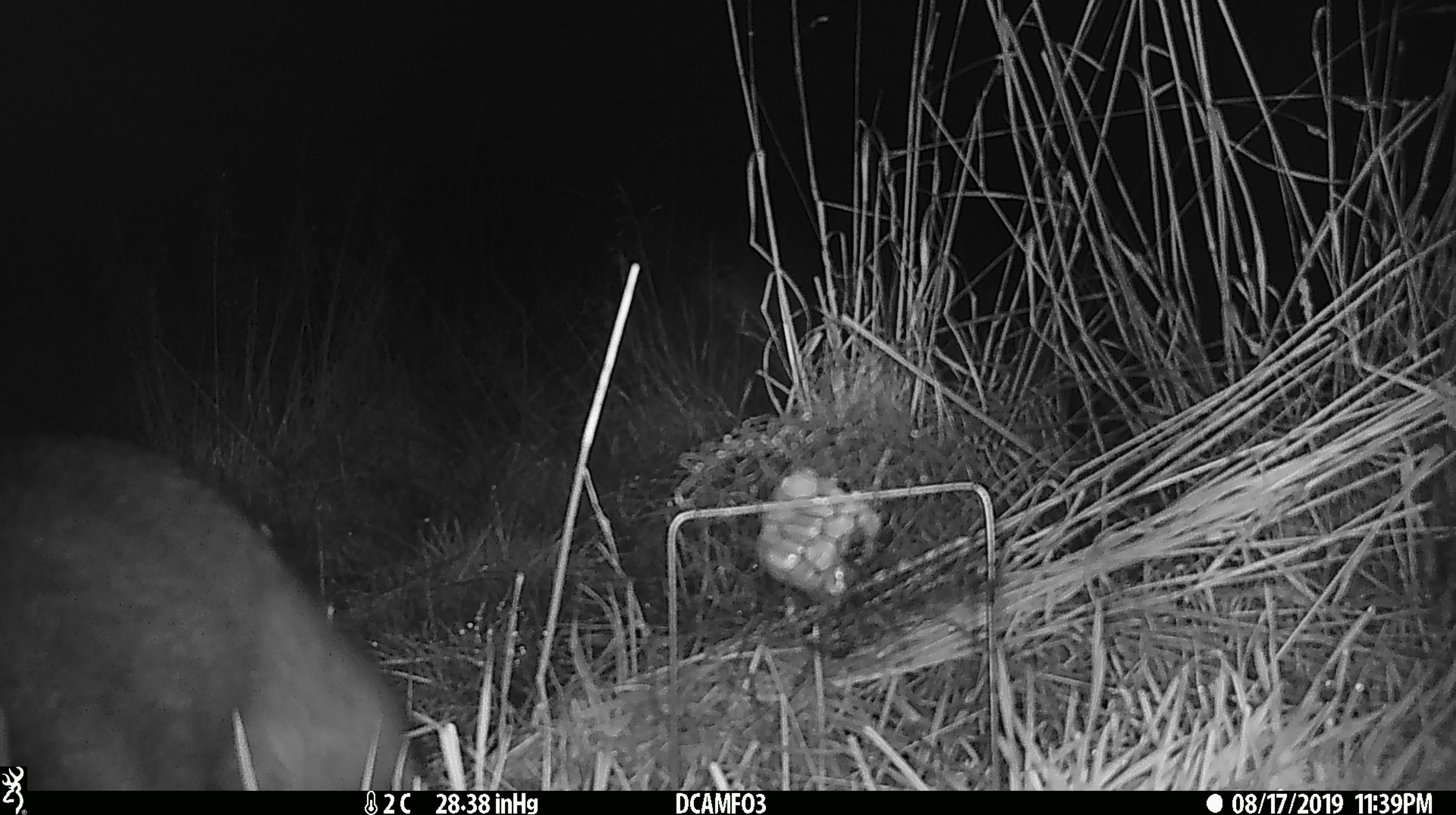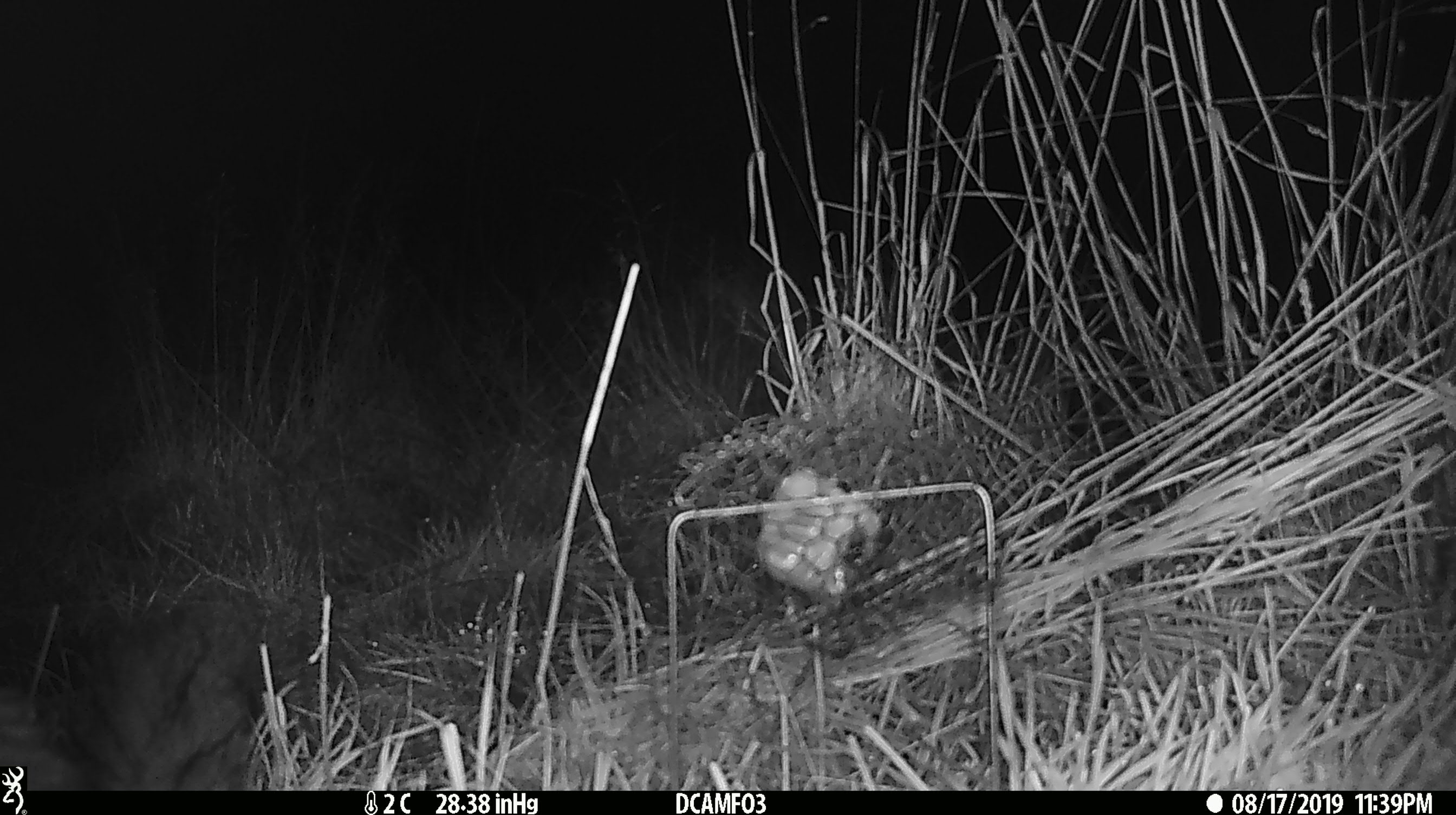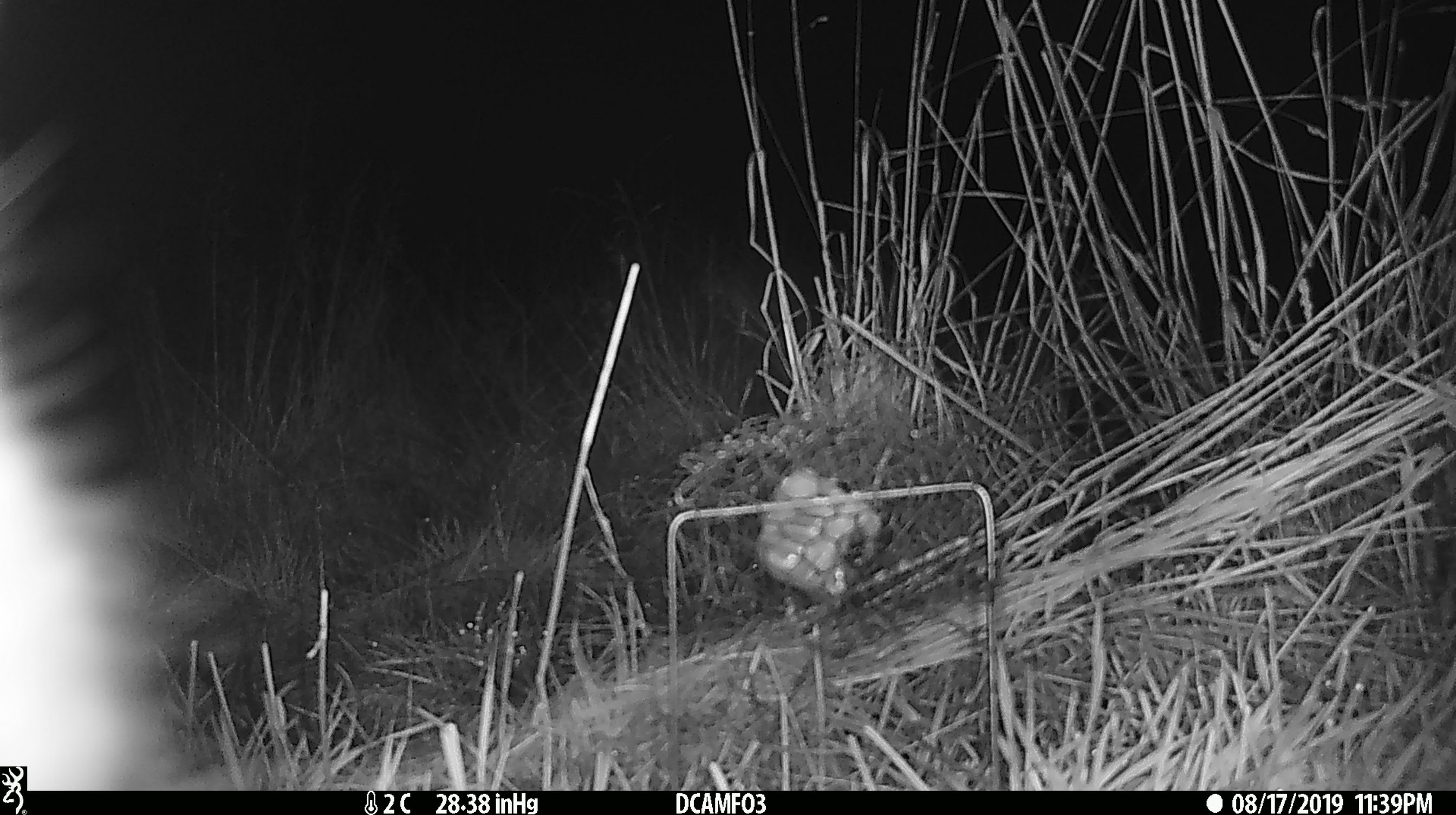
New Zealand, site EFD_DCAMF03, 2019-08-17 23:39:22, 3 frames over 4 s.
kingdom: Animalia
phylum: Chordata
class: Mammalia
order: Diprotodontia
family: Phalangeridae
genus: Trichosurus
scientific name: Trichosurus vulpecula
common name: common brushtail possum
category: possum